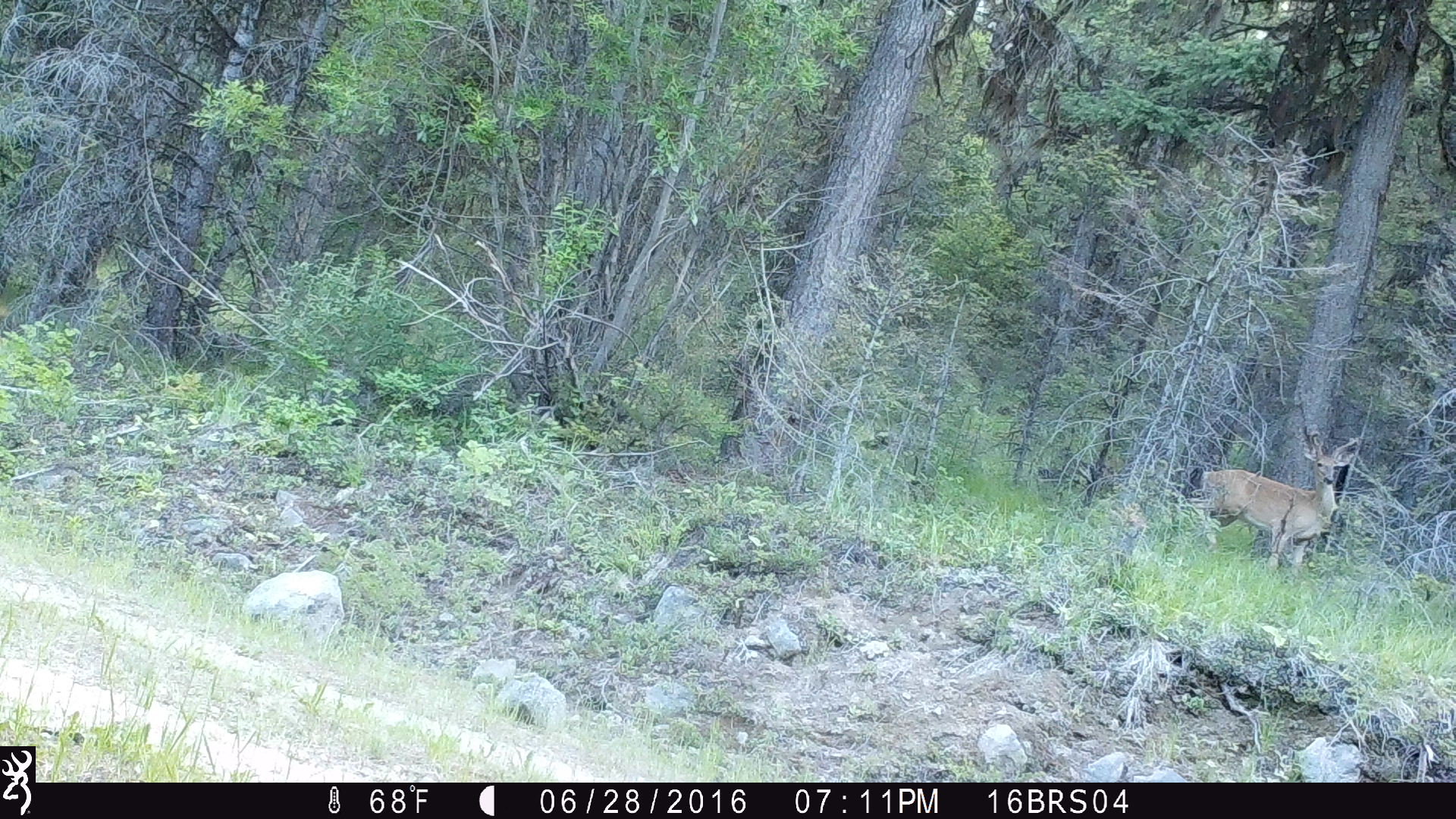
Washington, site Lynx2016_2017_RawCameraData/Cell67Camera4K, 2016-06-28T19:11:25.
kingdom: Animalia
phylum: Chordata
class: Mammalia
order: Artiodactyla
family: Cervidae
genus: Odocoileus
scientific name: Odocoileus virginianus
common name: white-tailed deer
Odocoileus virginianus (white-tailed deer). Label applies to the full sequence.